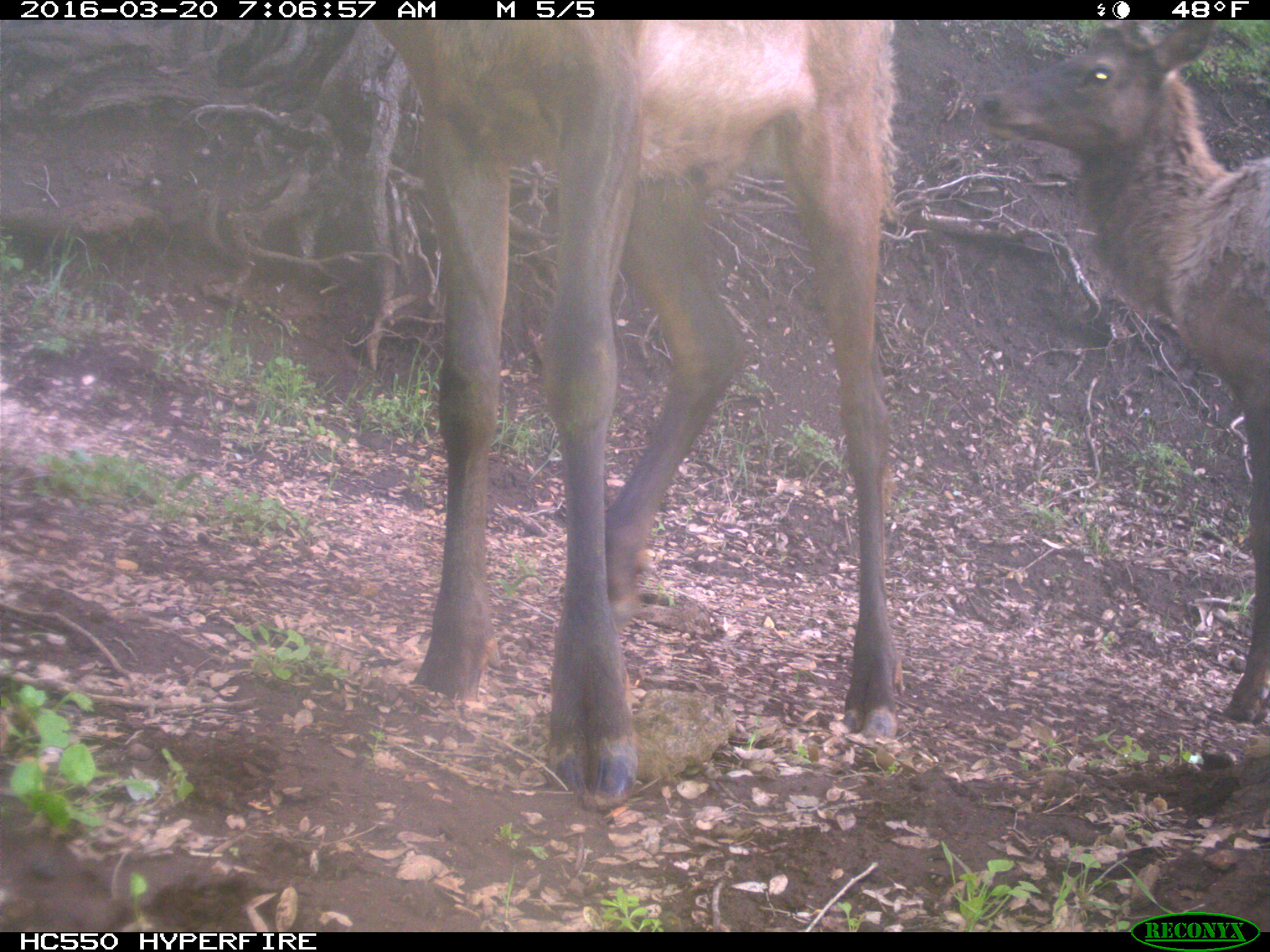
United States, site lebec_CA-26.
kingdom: Animalia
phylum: Chordata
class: Mammalia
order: Artiodactyla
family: Cervidae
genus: Cervus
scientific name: Cervus canadensis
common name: elk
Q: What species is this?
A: Cervus canadensis (elk).